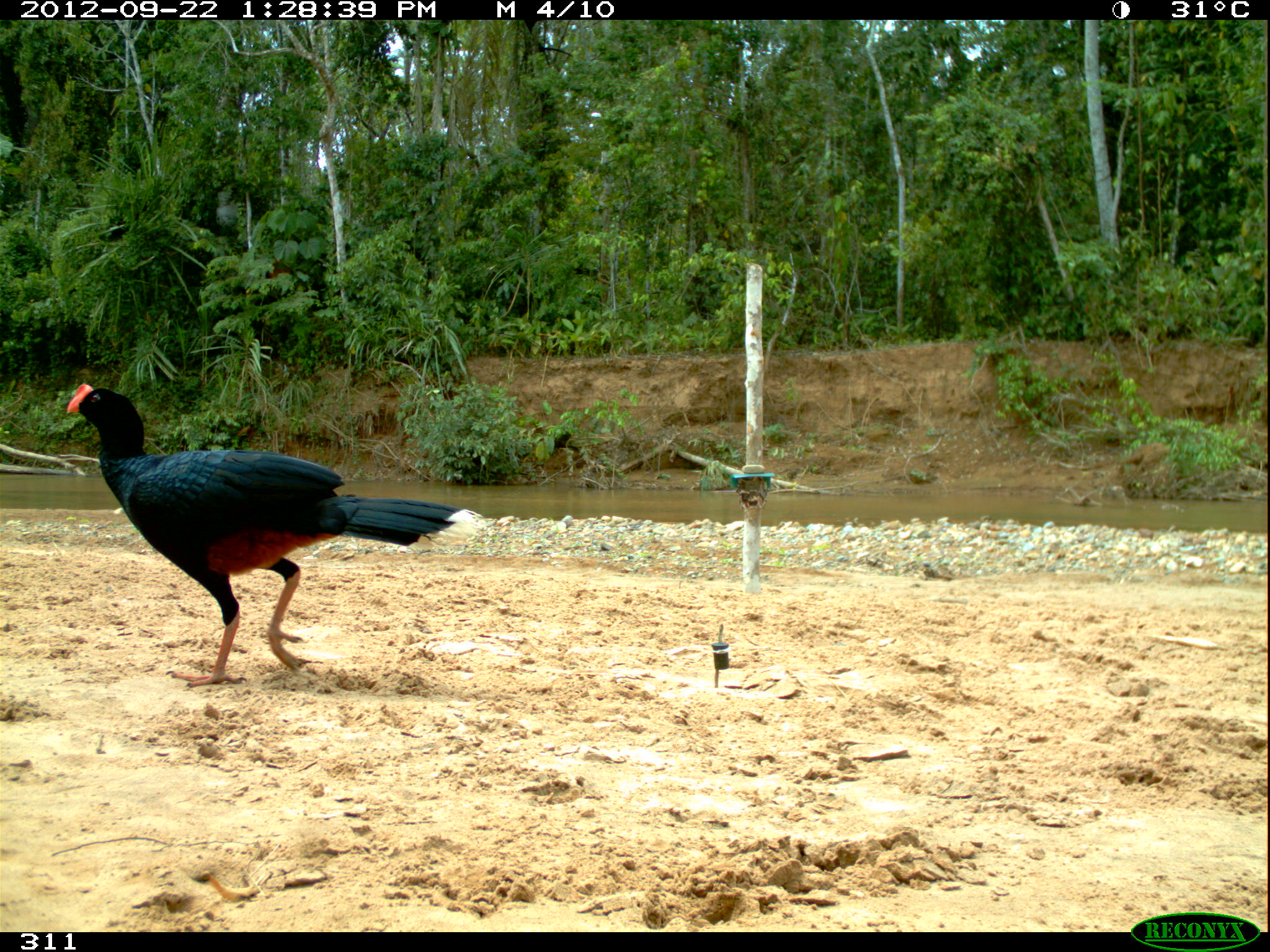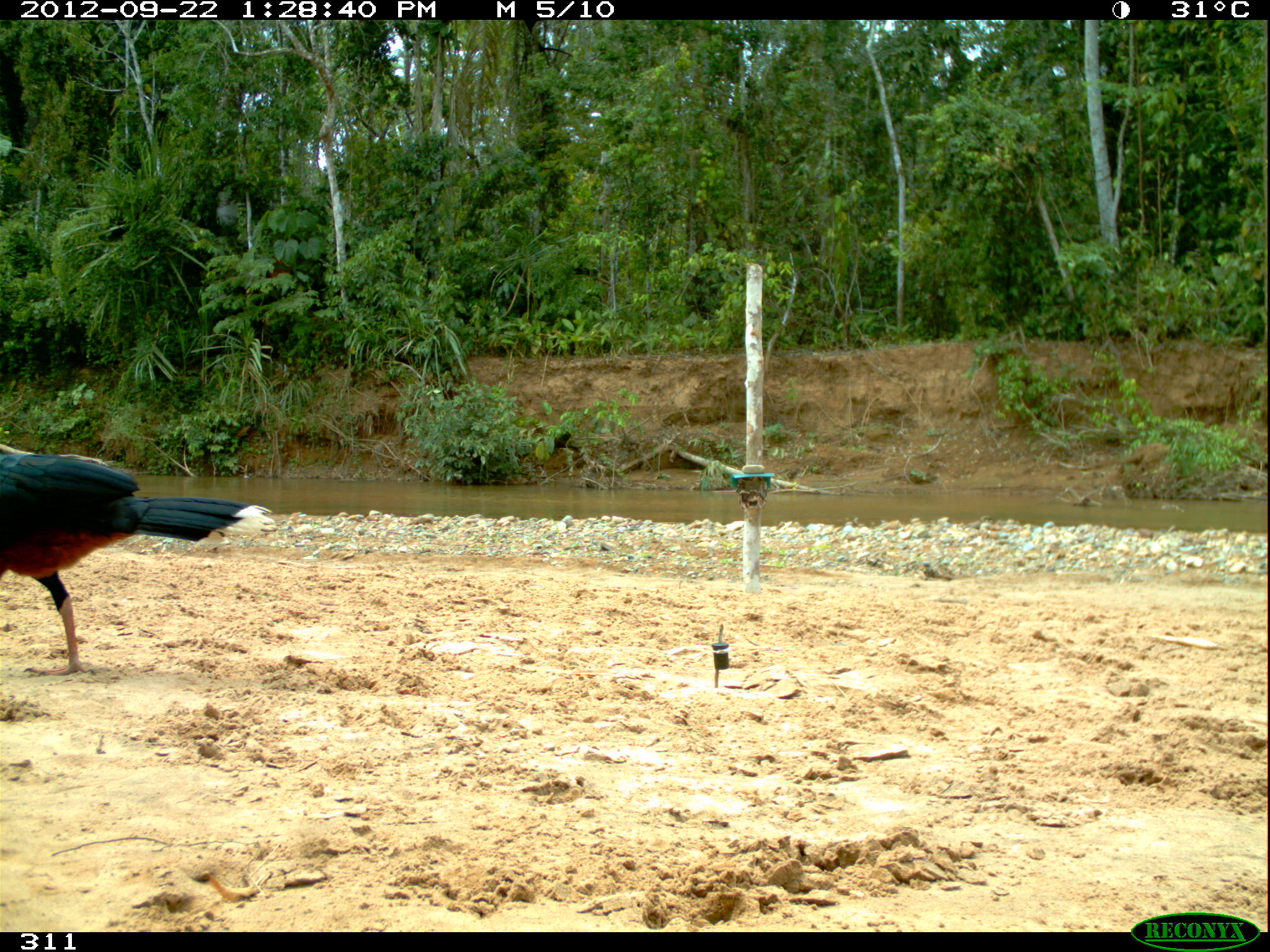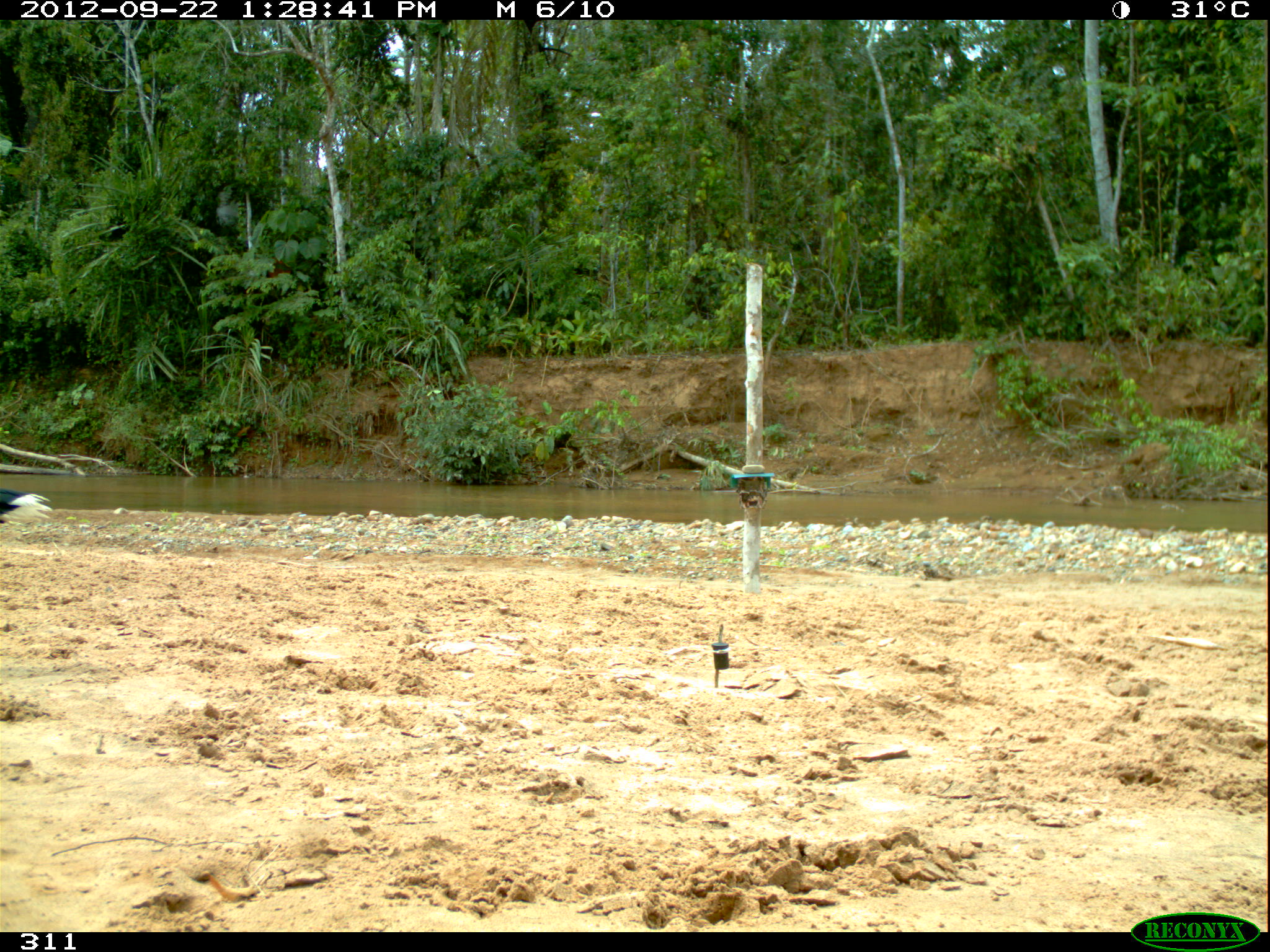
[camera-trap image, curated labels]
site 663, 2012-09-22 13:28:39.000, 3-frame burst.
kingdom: Animalia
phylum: Chordata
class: Aves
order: Galliformes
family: Cracidae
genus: Mitu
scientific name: Mitu tuberosum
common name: razor-billed curassow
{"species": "Mitu tuberosum (razor-billed curassow)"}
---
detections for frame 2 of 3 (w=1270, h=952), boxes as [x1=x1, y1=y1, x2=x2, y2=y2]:
mitu tuberosum: [x1=0, y1=450, x2=274, y2=677]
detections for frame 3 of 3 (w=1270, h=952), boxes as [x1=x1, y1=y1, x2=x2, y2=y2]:
mitu tuberosum: [x1=0, y1=488, x2=52, y2=519]